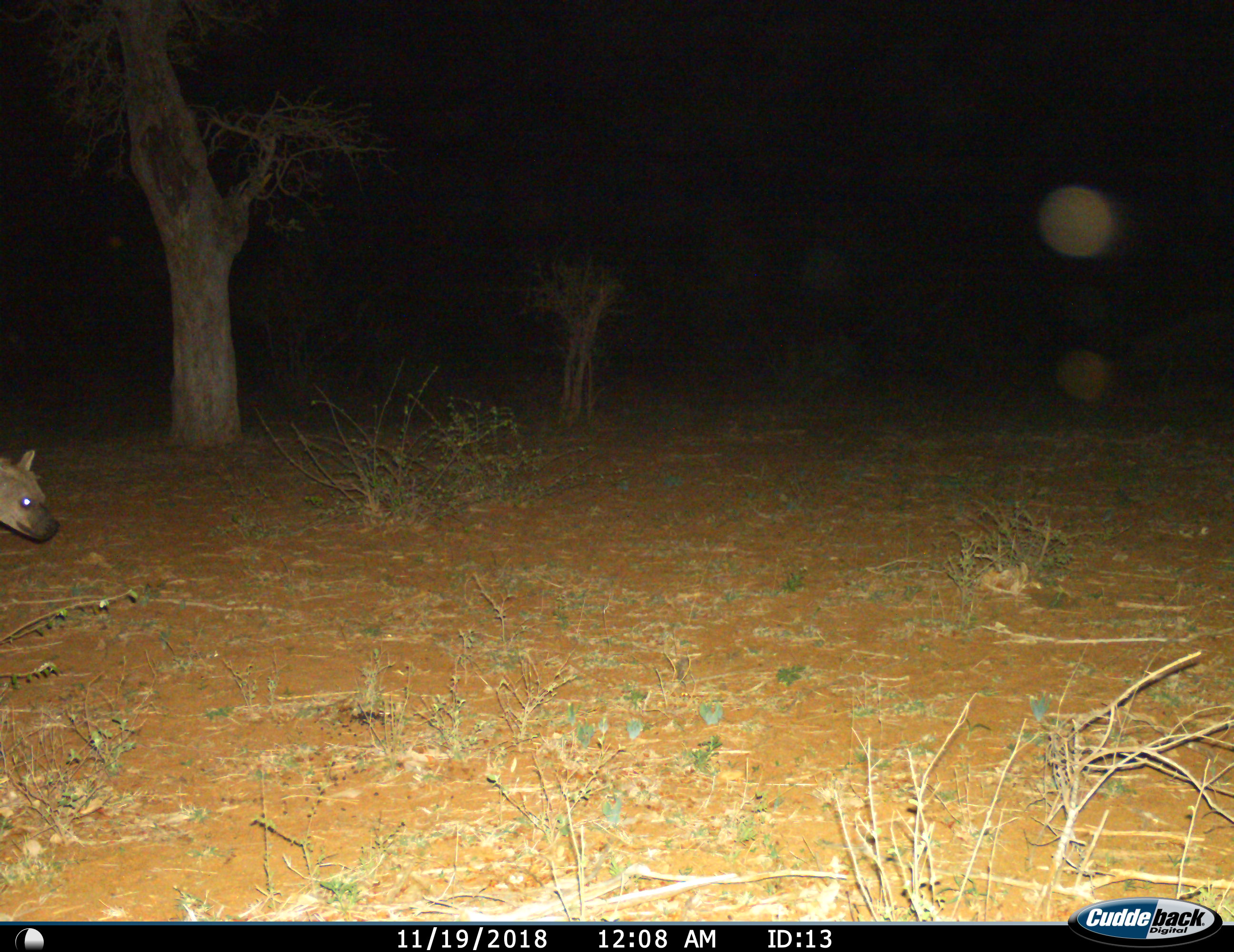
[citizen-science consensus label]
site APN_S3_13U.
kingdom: Animalia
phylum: Chordata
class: Mammalia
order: Carnivora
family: Hyaenidae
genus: Crocuta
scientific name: Crocuta crocuta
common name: spotted hyena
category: hyenaspotted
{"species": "hyenaspotted (spotted hyena) (Crocuta crocuta)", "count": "1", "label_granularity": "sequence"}